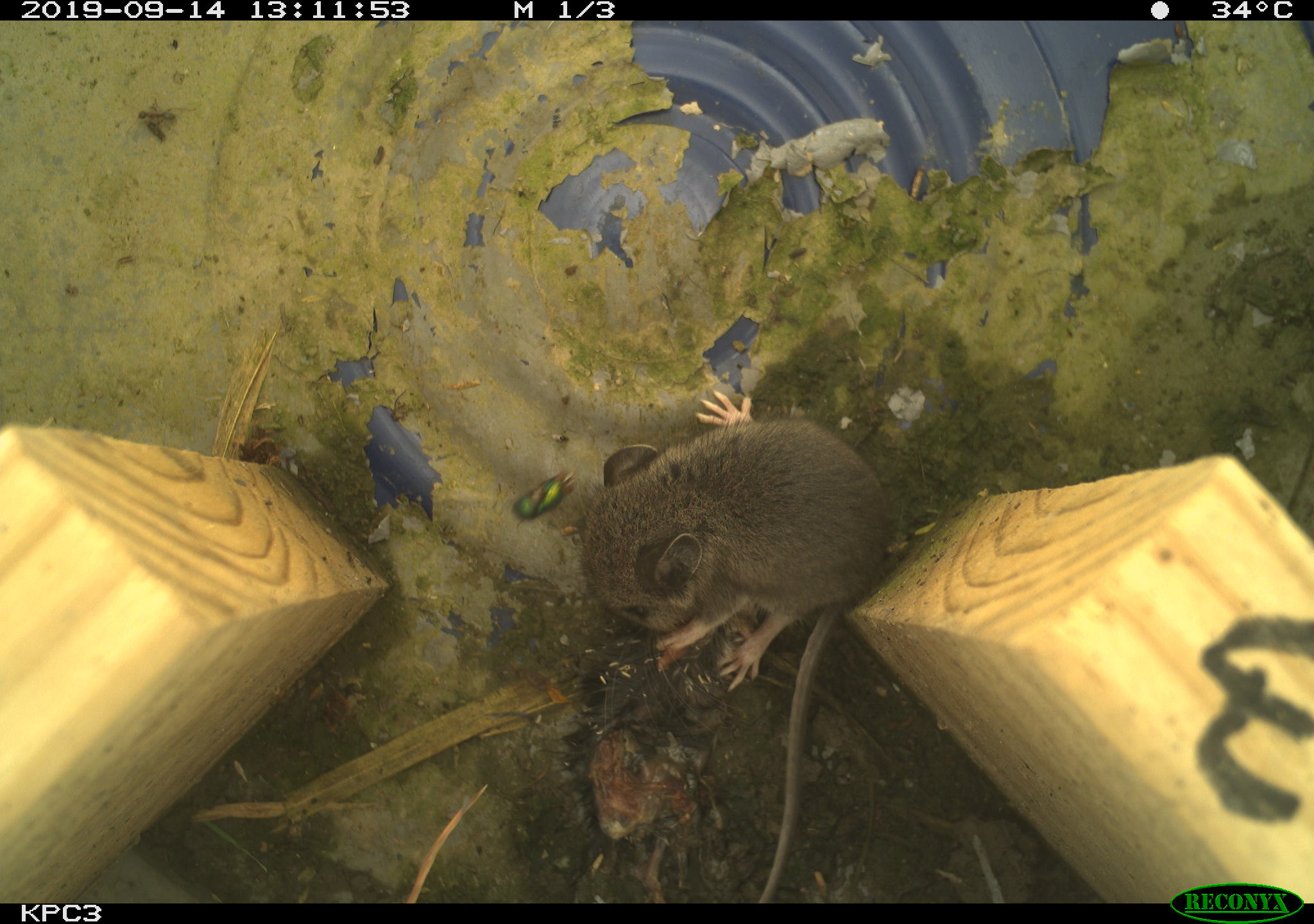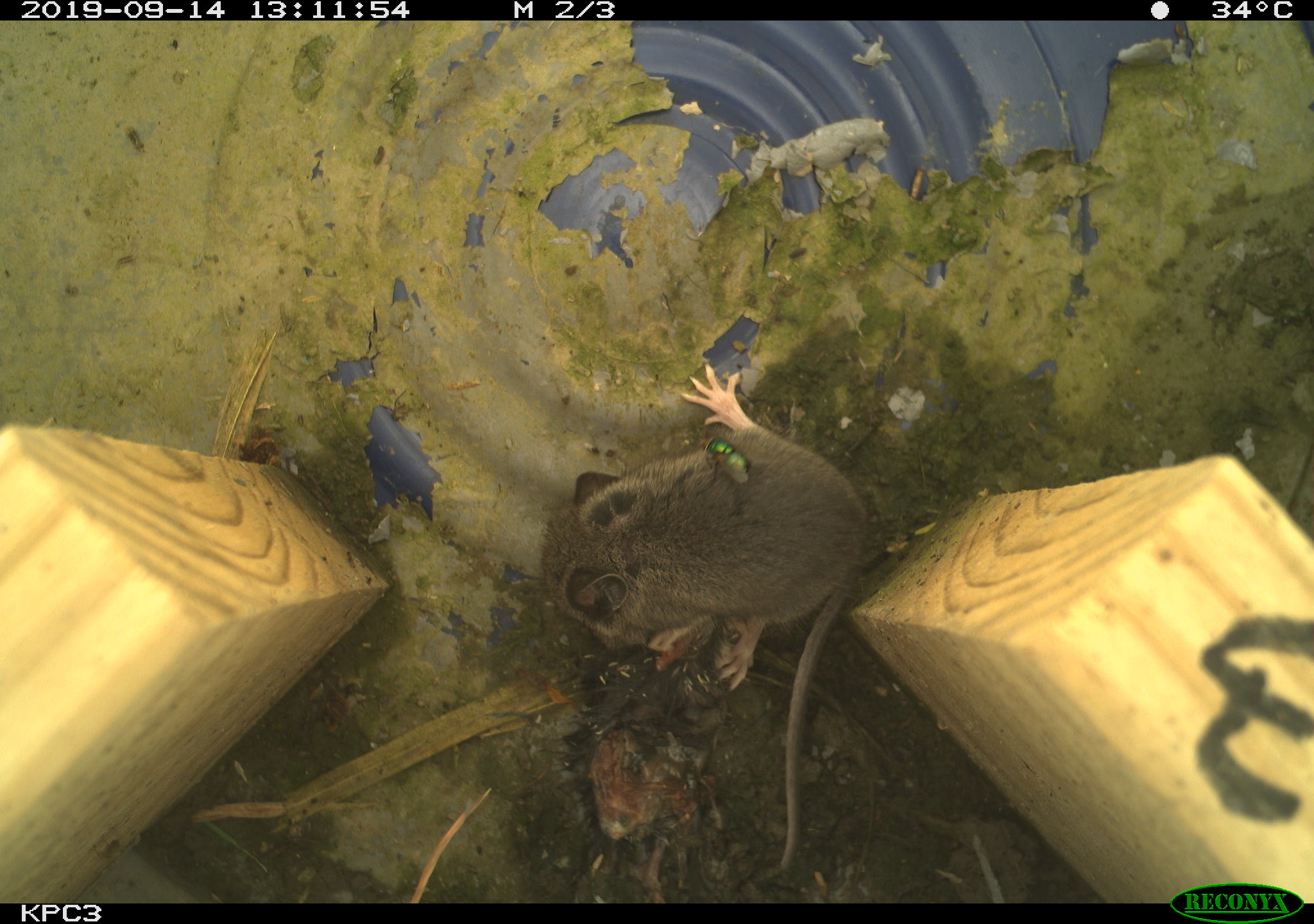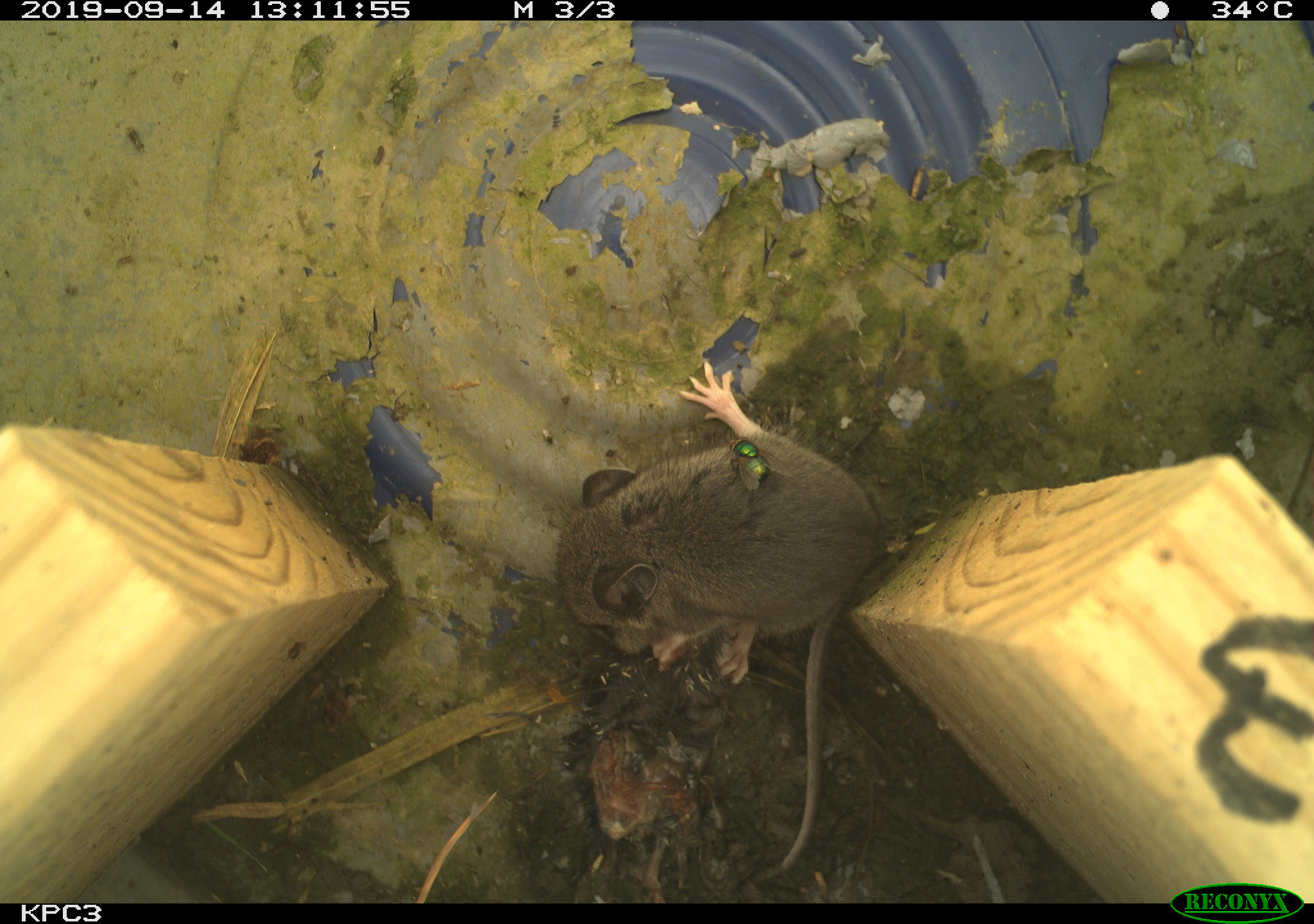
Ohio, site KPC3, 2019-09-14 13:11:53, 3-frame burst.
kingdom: Animalia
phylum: Chordata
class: Mammalia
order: Rodentia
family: Cricetidae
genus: Peromyscus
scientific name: Peromyscus leucopus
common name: white-footed mouse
White-footed mouse (Peromyscus leucopus).